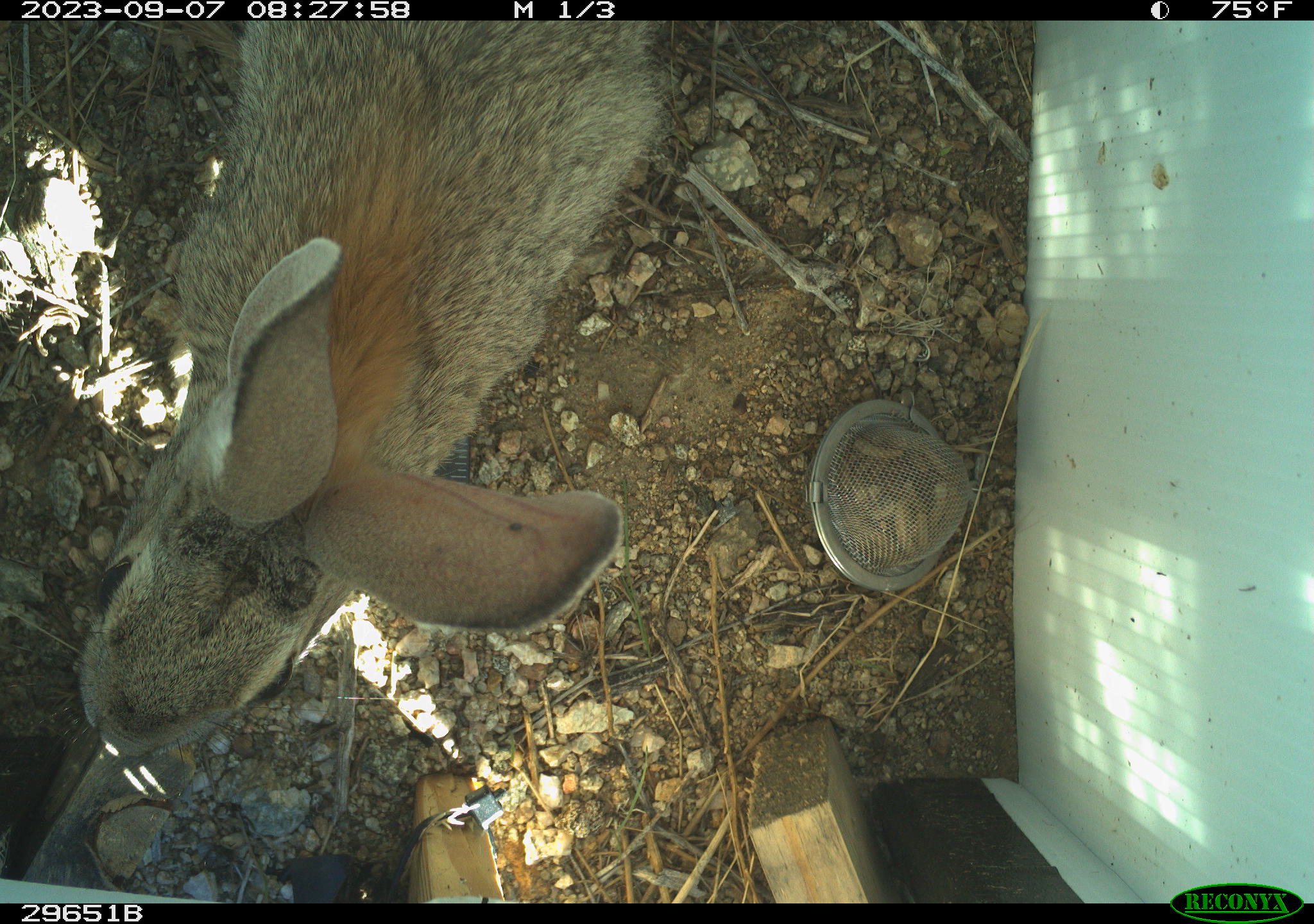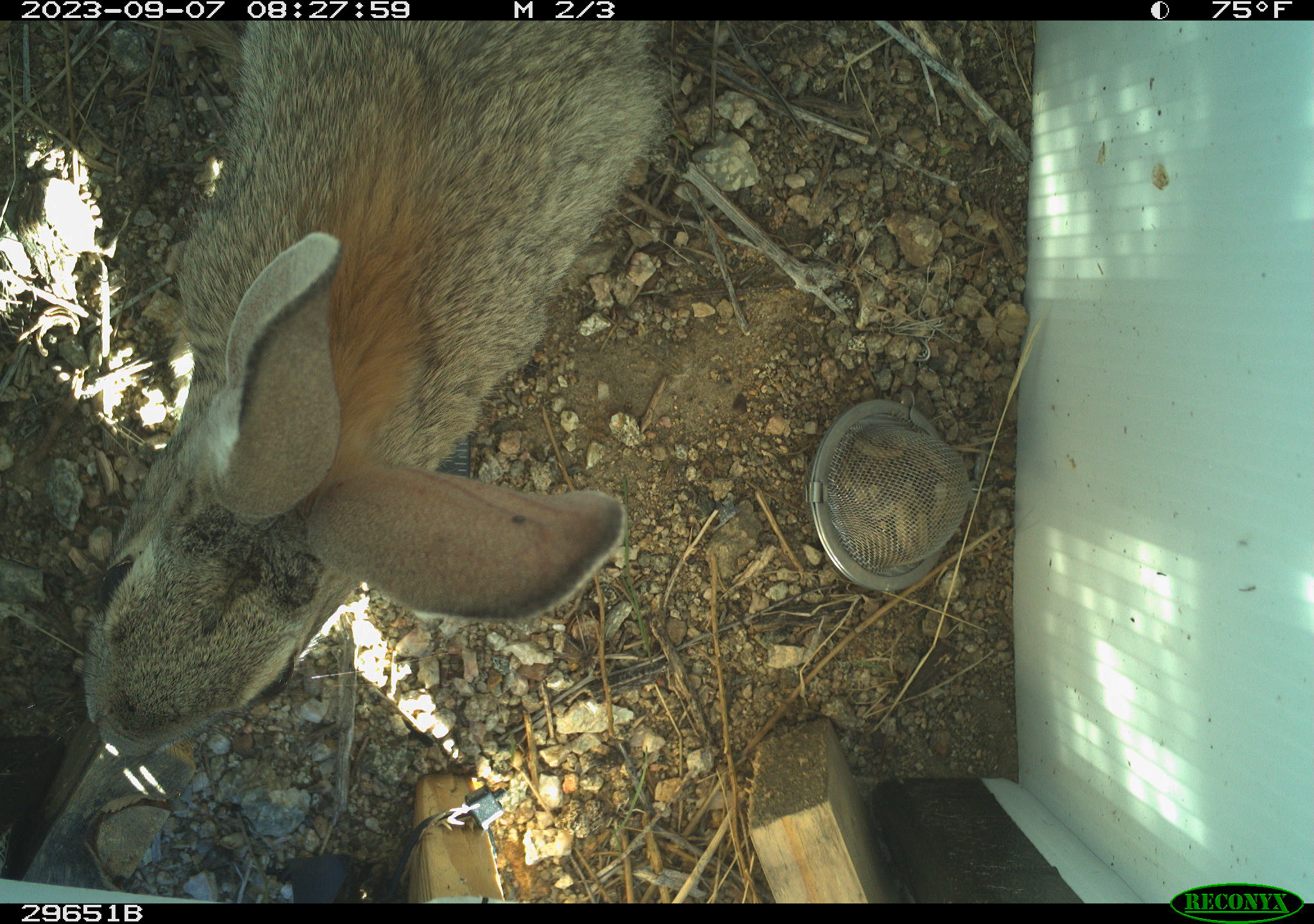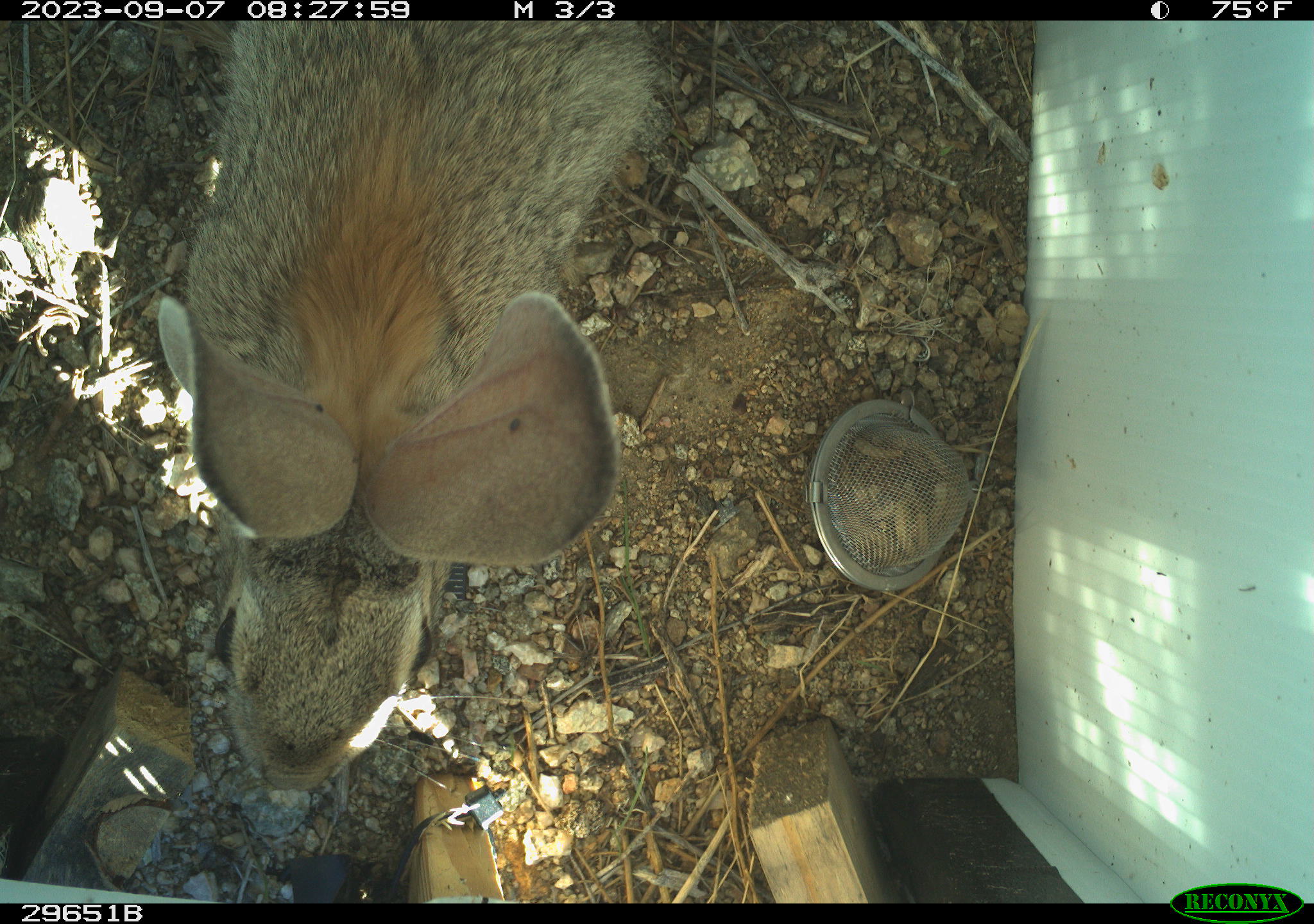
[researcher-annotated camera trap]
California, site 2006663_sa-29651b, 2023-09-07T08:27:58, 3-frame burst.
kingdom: Animalia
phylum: Chordata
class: Mammalia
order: Lagomorpha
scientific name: Lagomorpha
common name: hares, rabbits, and pikas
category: lagomorpha order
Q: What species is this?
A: Lagomorpha order (hares, rabbits, and pikas) (Lagomorpha).